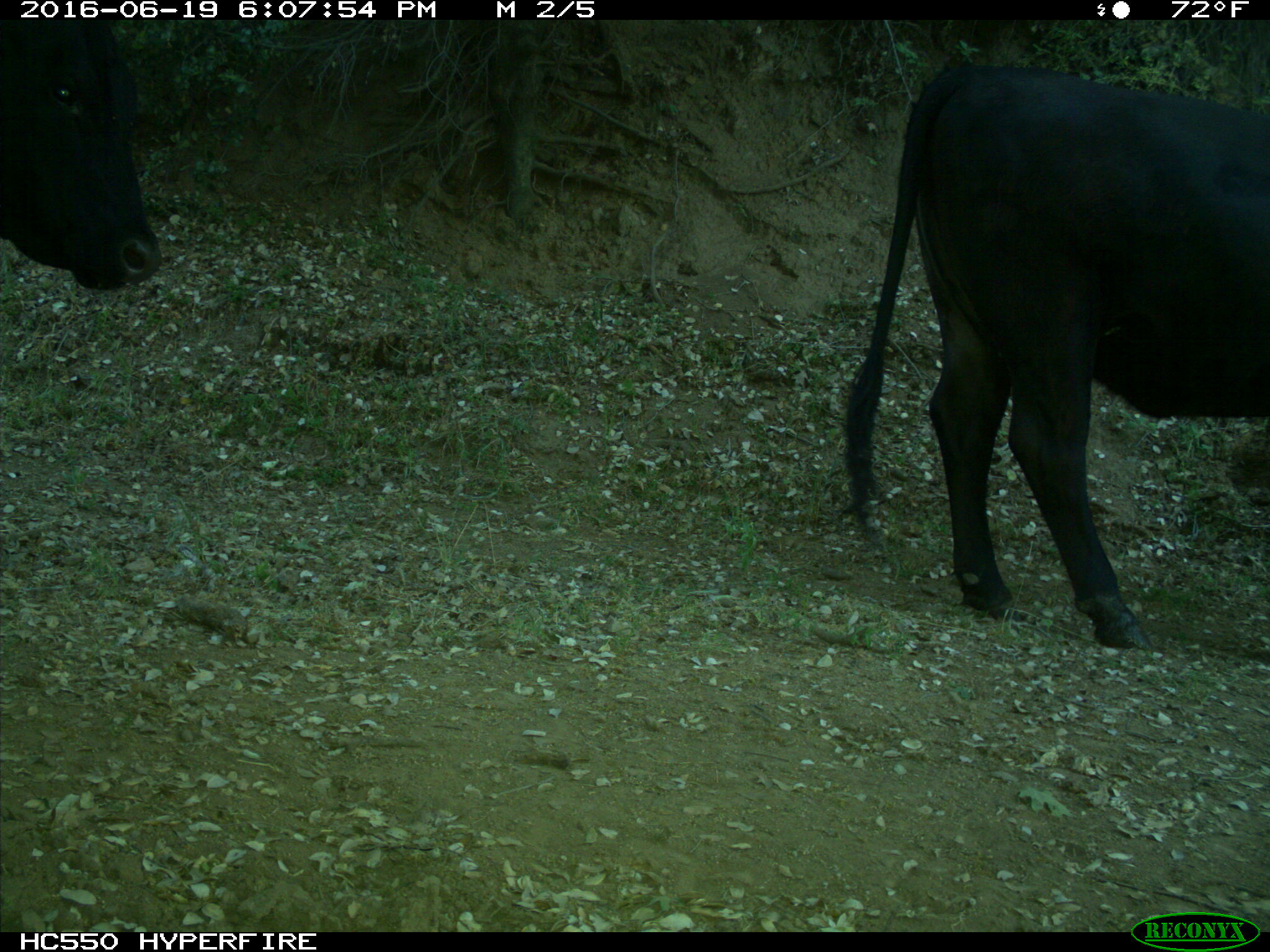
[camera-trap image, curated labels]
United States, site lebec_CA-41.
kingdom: Animalia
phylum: Chordata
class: Mammalia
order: Artiodactyla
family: Bovidae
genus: Bos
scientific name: Bos taurus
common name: domestic cow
Bos taurus (domestic cow).